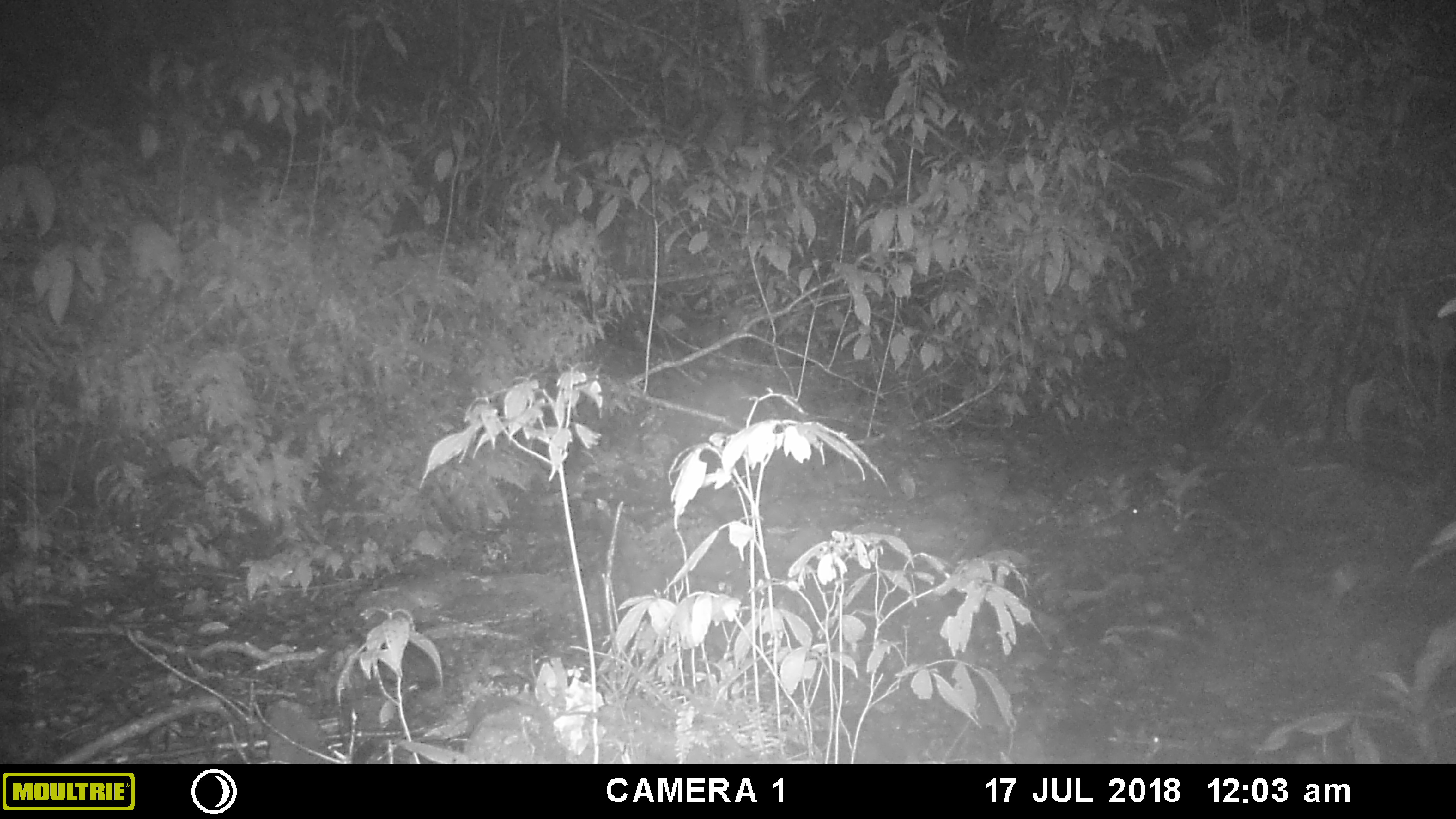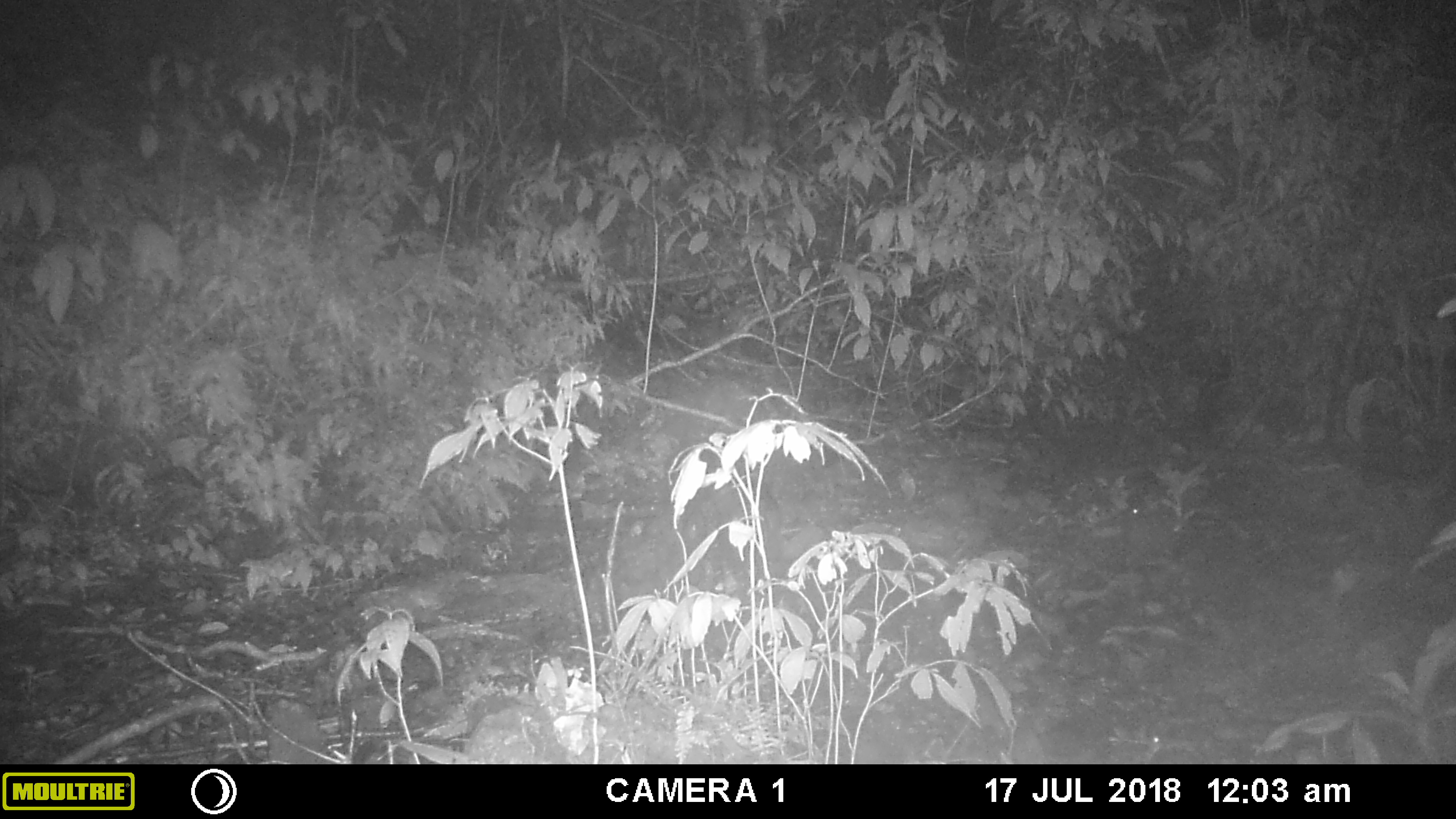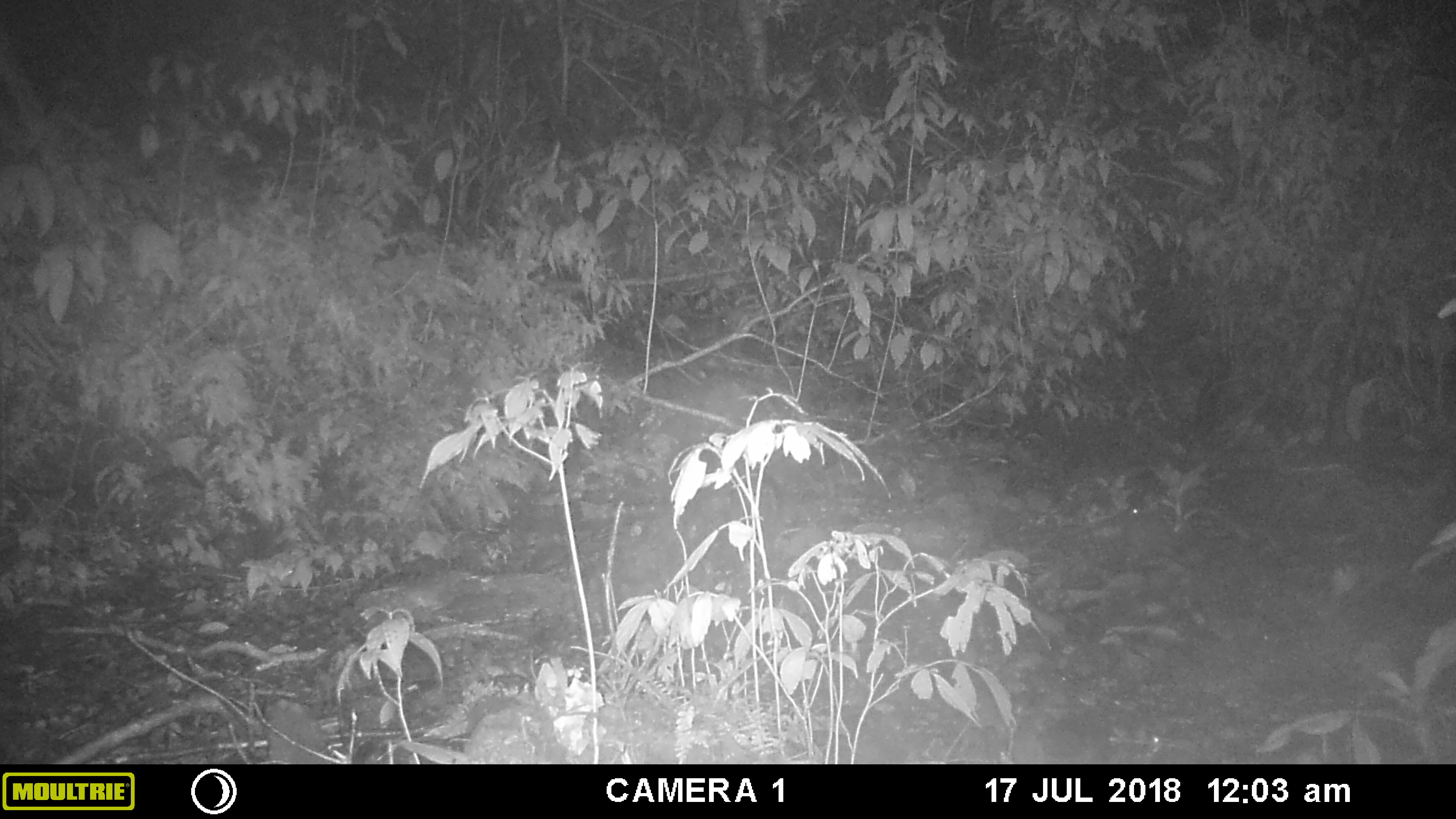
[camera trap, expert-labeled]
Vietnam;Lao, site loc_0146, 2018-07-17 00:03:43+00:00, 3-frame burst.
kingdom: Animalia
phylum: Chordata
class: Mammalia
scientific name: Mammalia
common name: mammal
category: unidentified small mammal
Unidentified small mammal (mammal) (Mammalia). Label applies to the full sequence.